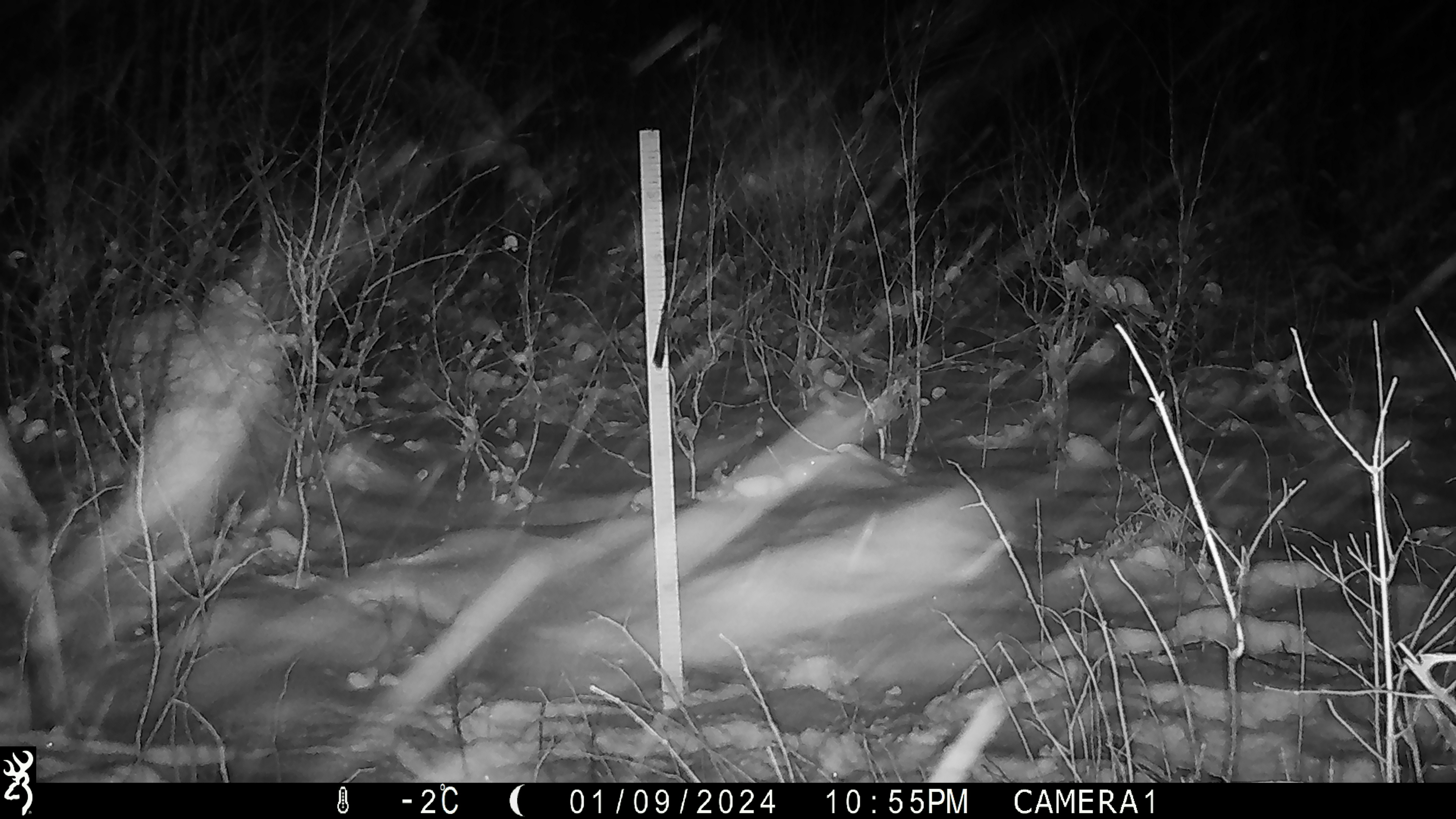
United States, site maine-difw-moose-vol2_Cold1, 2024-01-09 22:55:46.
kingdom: Animalia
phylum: Chordata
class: Mammalia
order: Artiodactyla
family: Cervidae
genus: Alces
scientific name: Alces alces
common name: moose